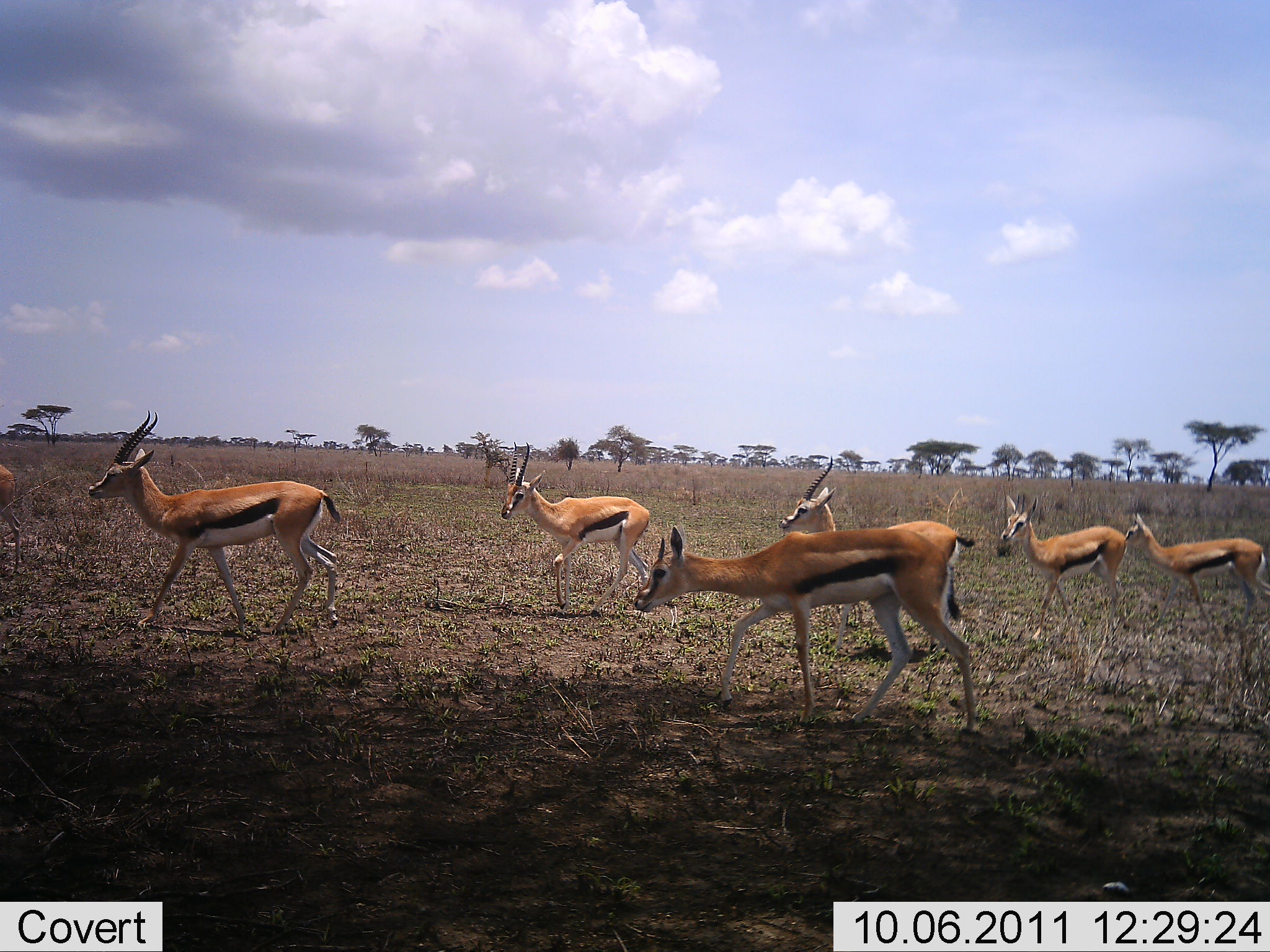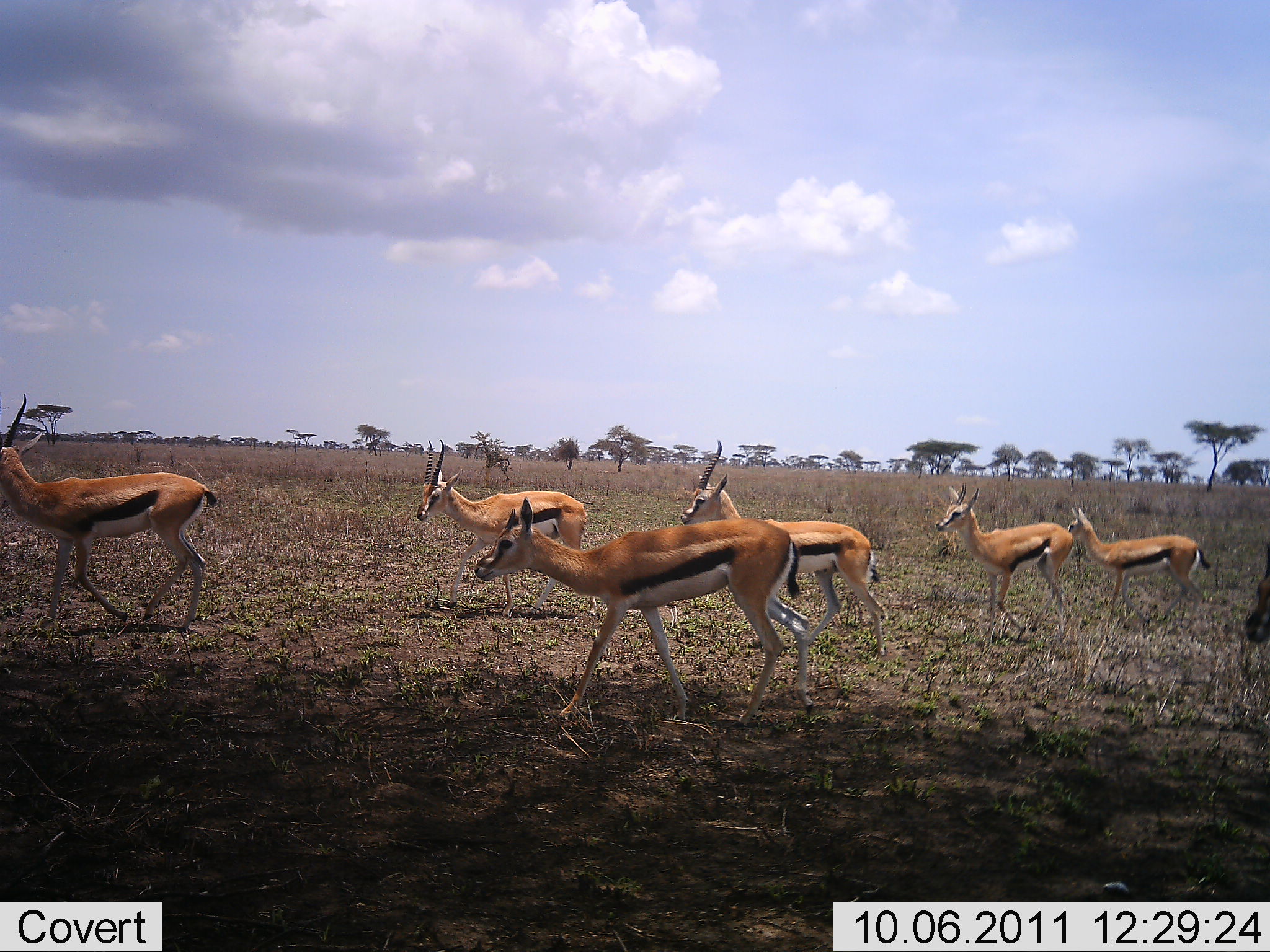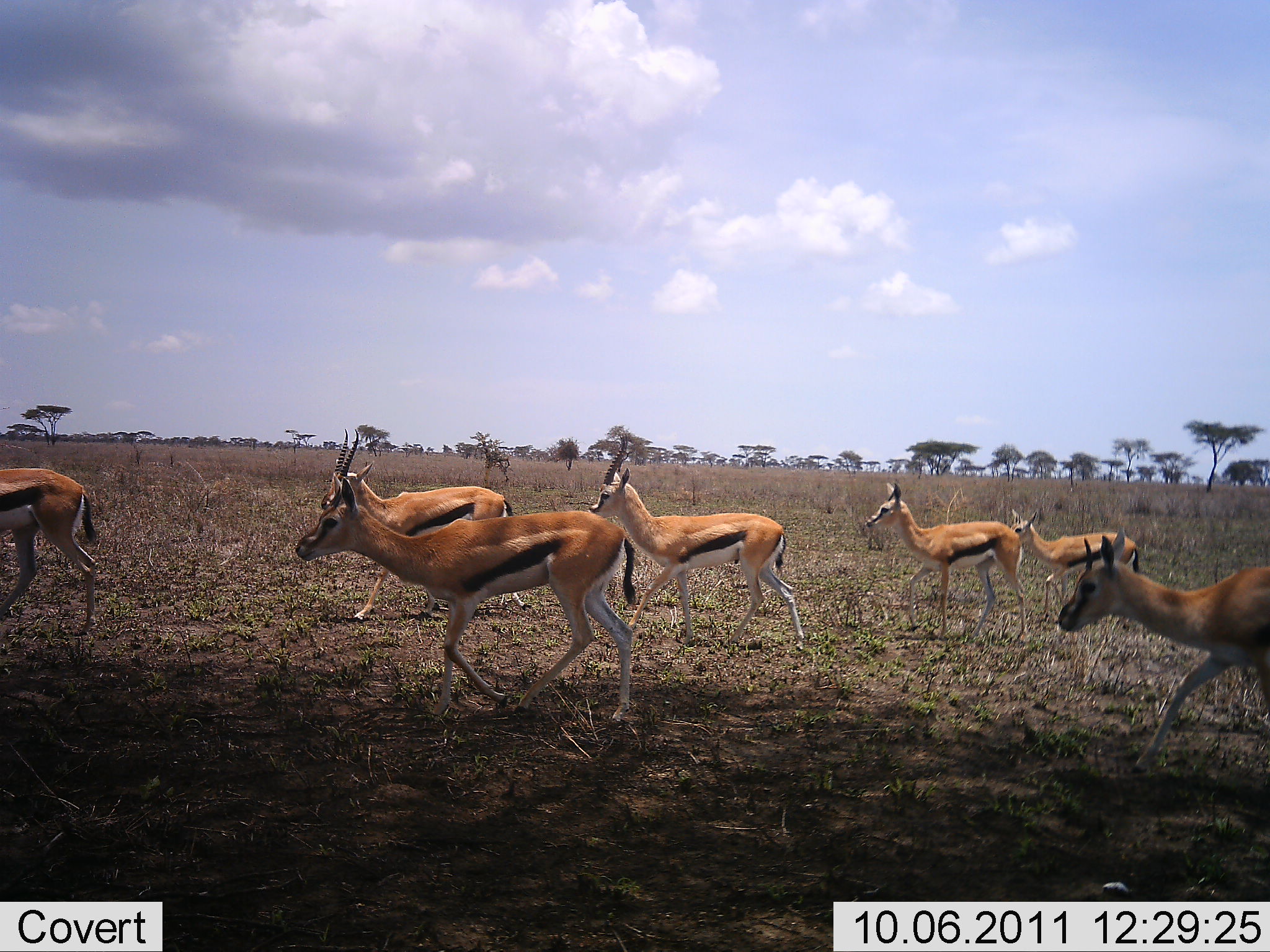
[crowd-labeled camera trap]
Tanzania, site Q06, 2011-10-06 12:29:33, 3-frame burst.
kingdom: Animalia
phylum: Chordata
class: Mammalia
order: Artiodactyla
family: Bovidae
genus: Eudorcas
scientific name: Eudorcas thomsonii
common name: thomson's gazelle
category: gazellethomsons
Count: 7.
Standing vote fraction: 9%.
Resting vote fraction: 0%.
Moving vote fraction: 100%.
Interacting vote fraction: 9%.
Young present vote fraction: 36%.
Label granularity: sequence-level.